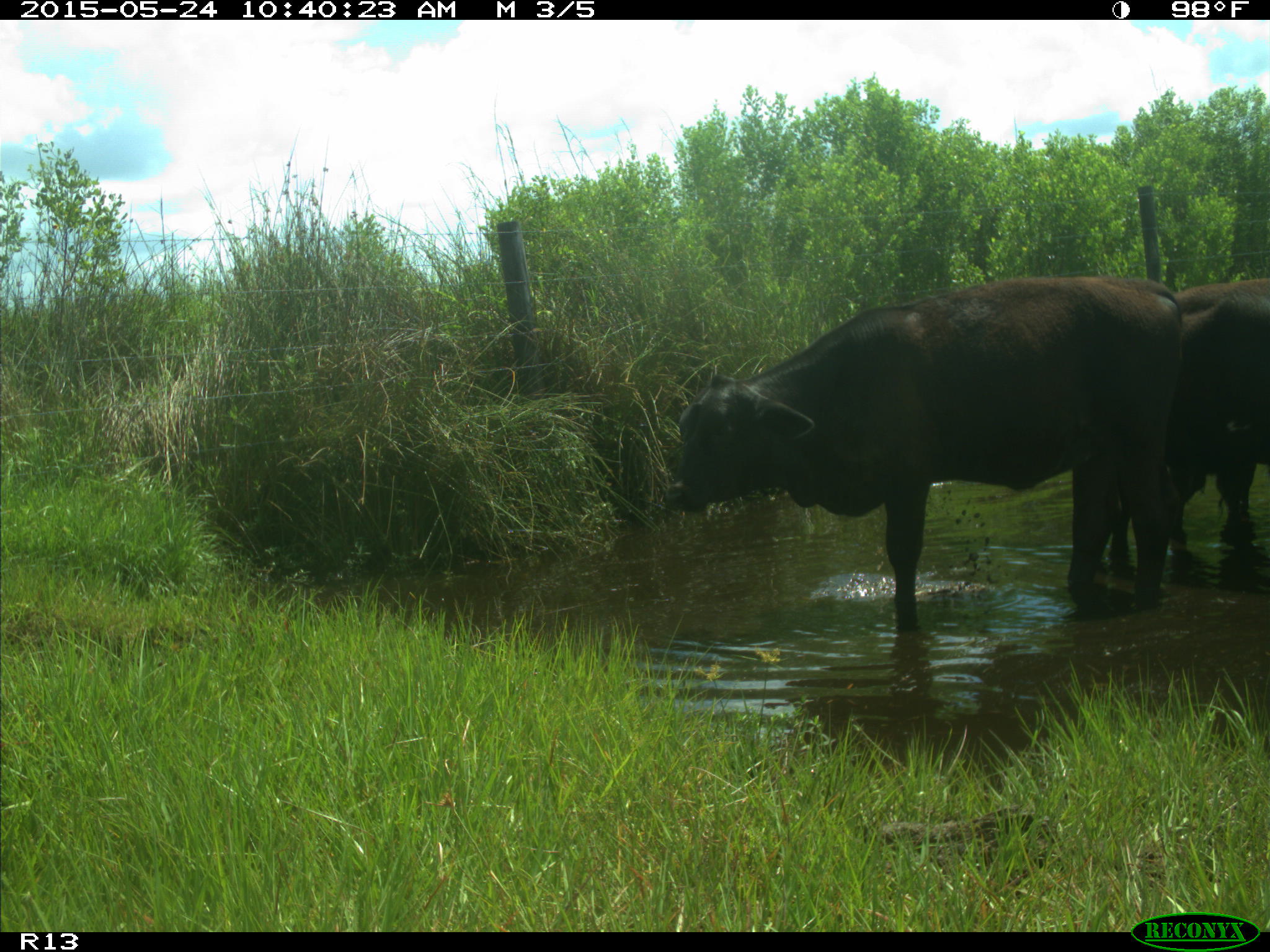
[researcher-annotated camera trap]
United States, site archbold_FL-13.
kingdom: Animalia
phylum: Chordata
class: Mammalia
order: Artiodactyla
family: Bovidae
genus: Bos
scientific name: Bos taurus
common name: domestic cow